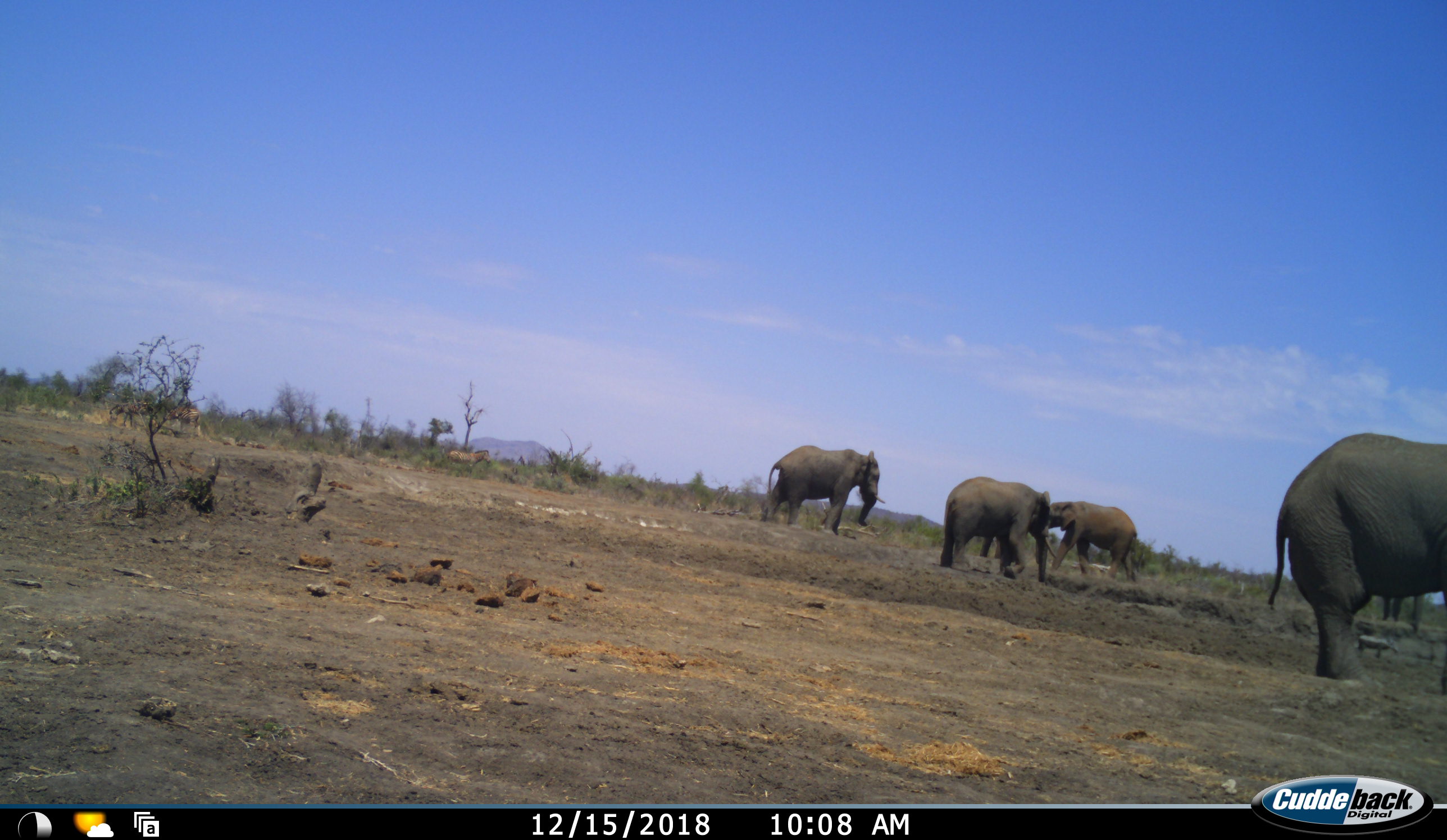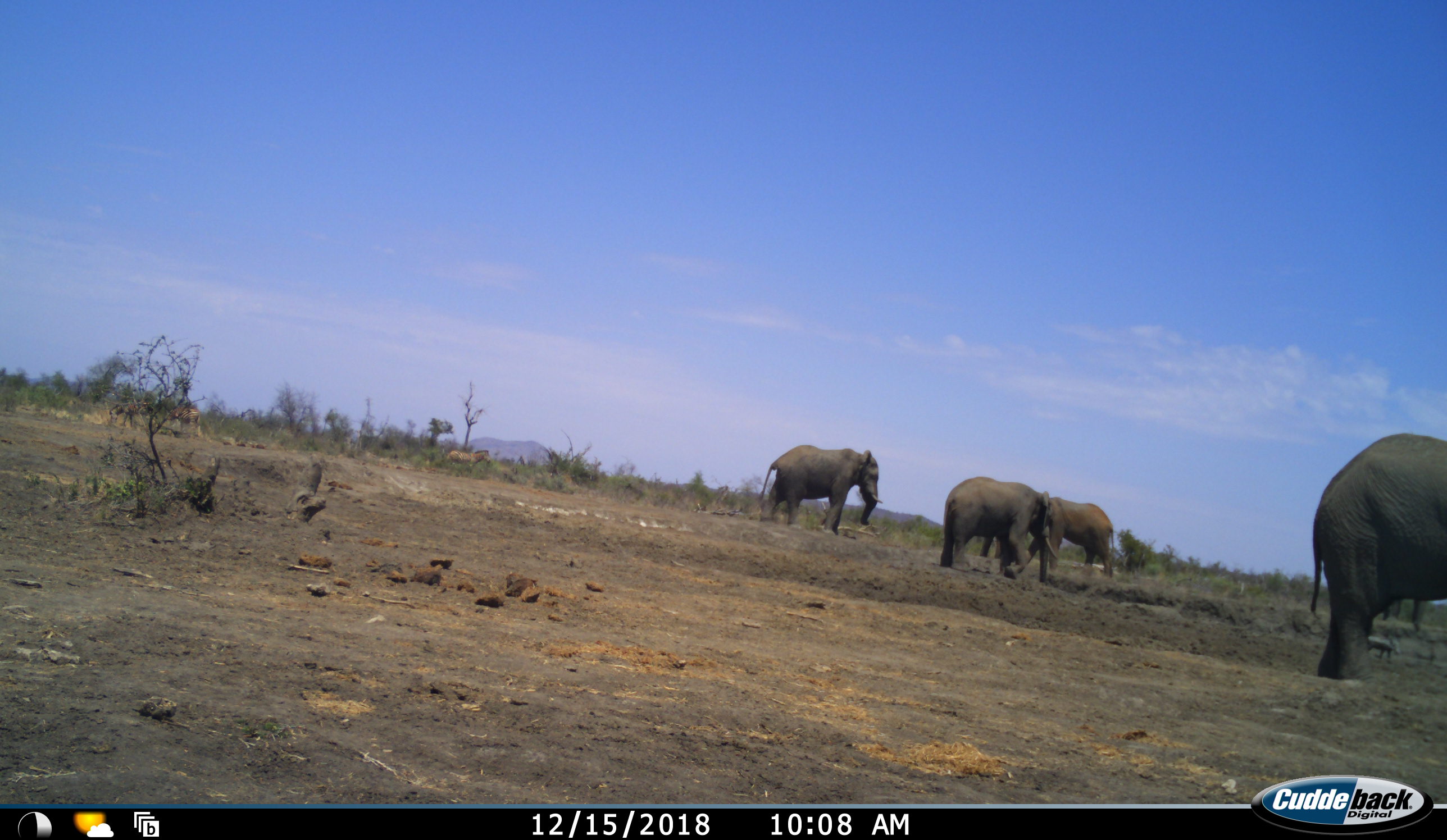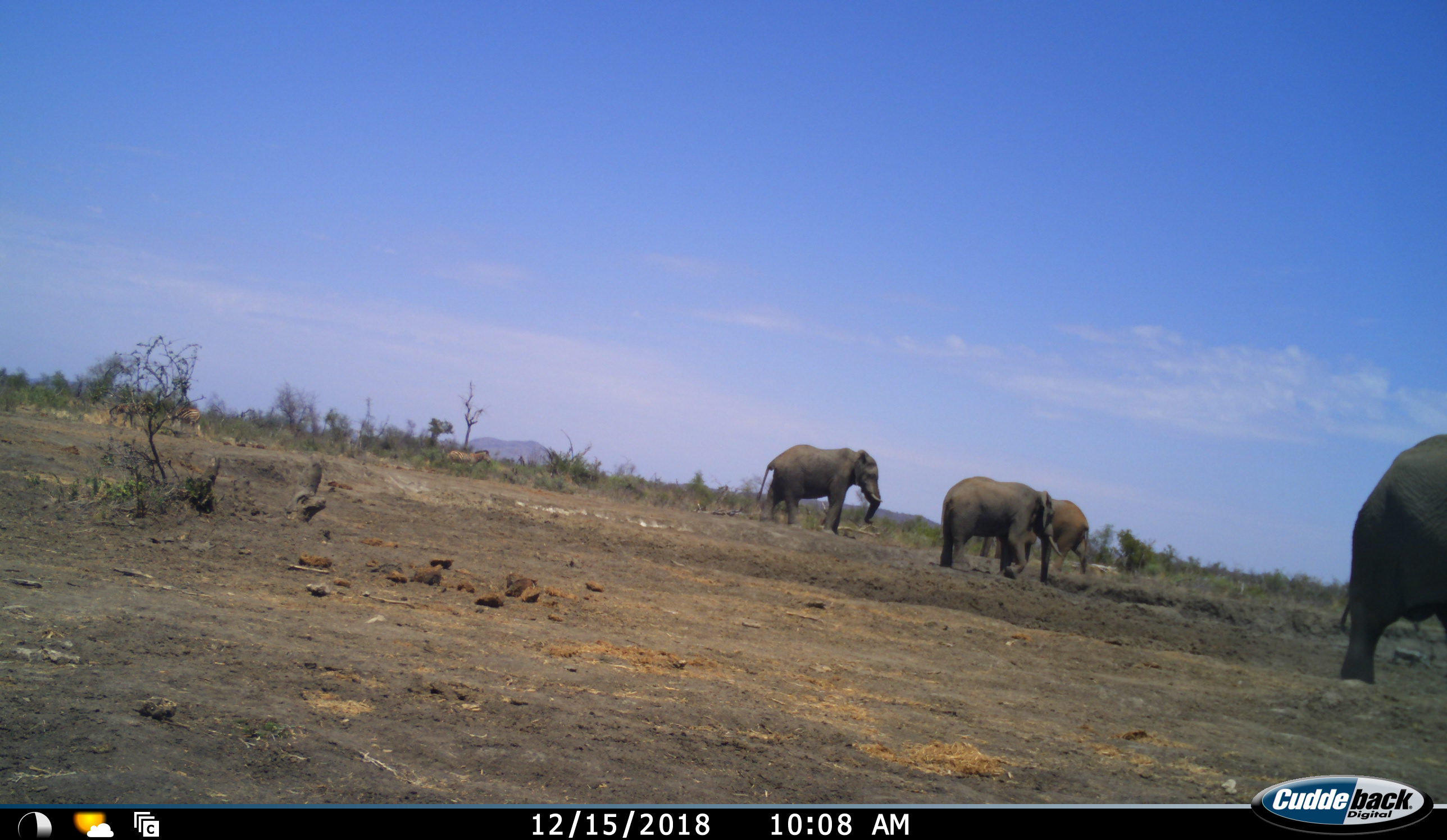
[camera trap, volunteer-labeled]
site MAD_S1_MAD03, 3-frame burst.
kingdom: Animalia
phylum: Chordata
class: Mammalia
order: Proboscidea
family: Elephantidae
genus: Loxodonta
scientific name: Loxodonta africana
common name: african bush elephant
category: elephant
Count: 4.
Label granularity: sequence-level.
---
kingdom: Animalia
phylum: Chordata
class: Mammalia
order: Perissodactyla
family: Equidae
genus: Equus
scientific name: Equus quagga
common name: plains zebra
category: zebraplains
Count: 2.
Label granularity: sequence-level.